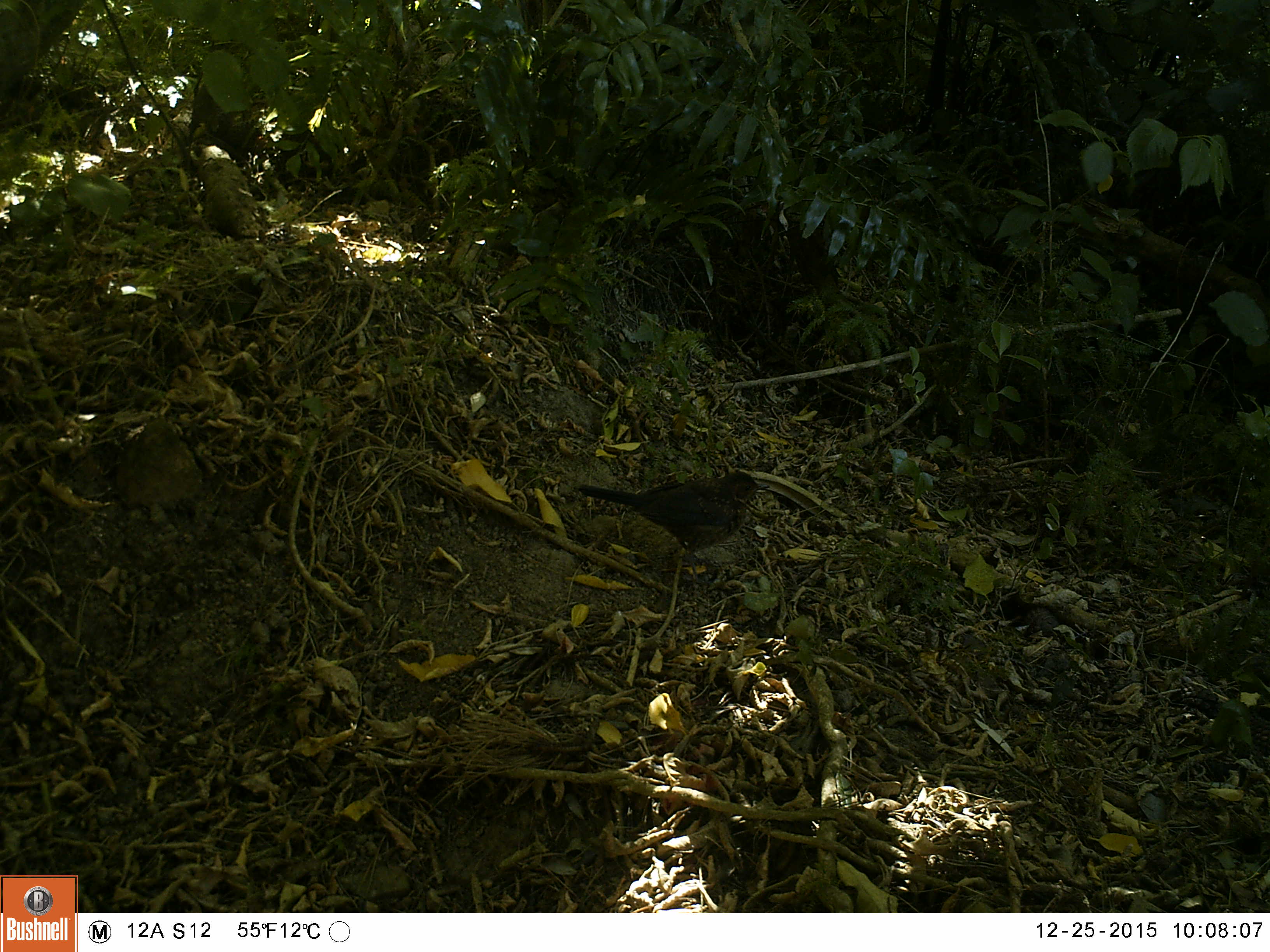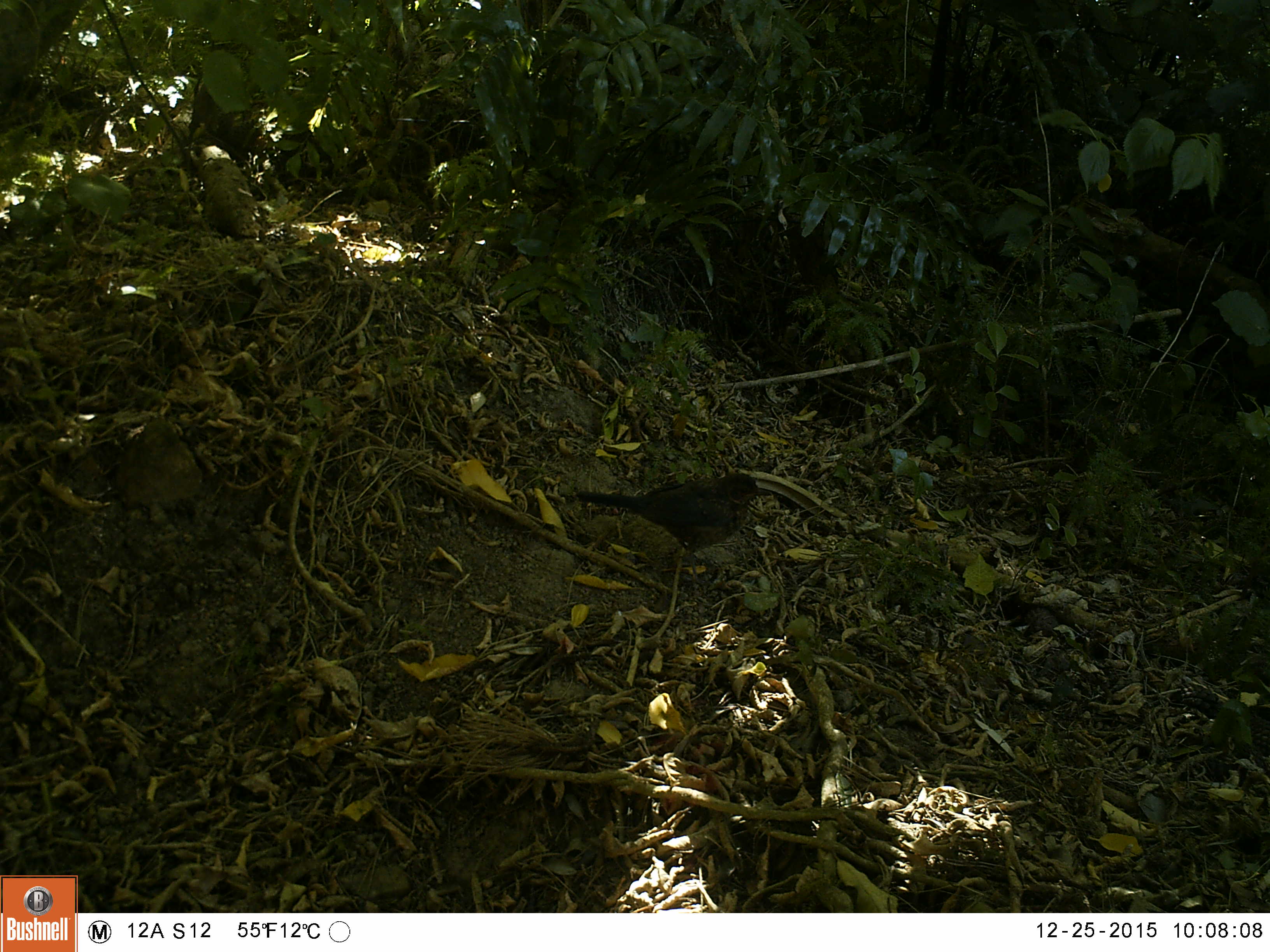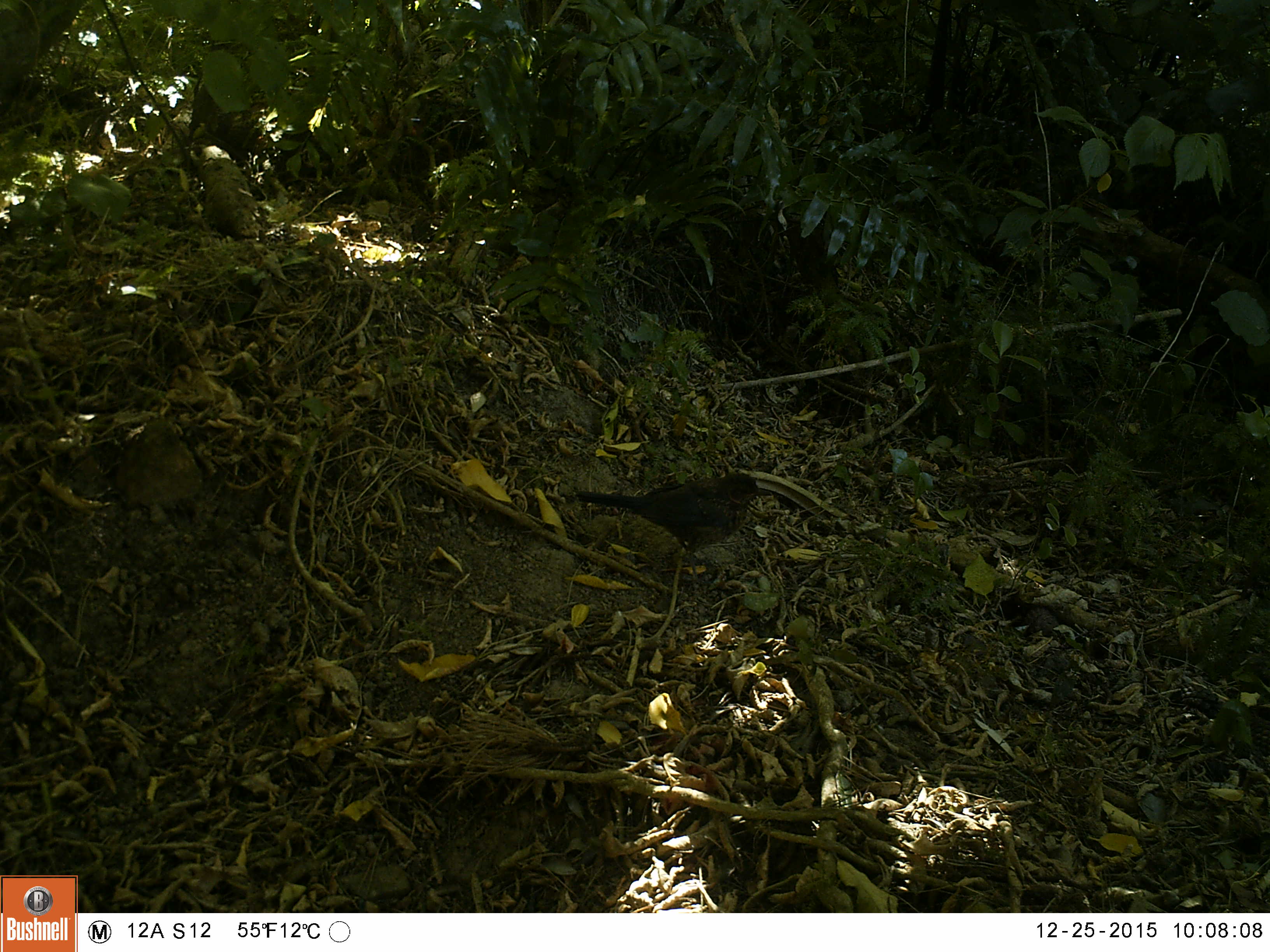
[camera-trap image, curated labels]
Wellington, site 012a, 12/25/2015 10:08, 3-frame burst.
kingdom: Animalia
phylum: Chordata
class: Aves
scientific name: Aves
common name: bird